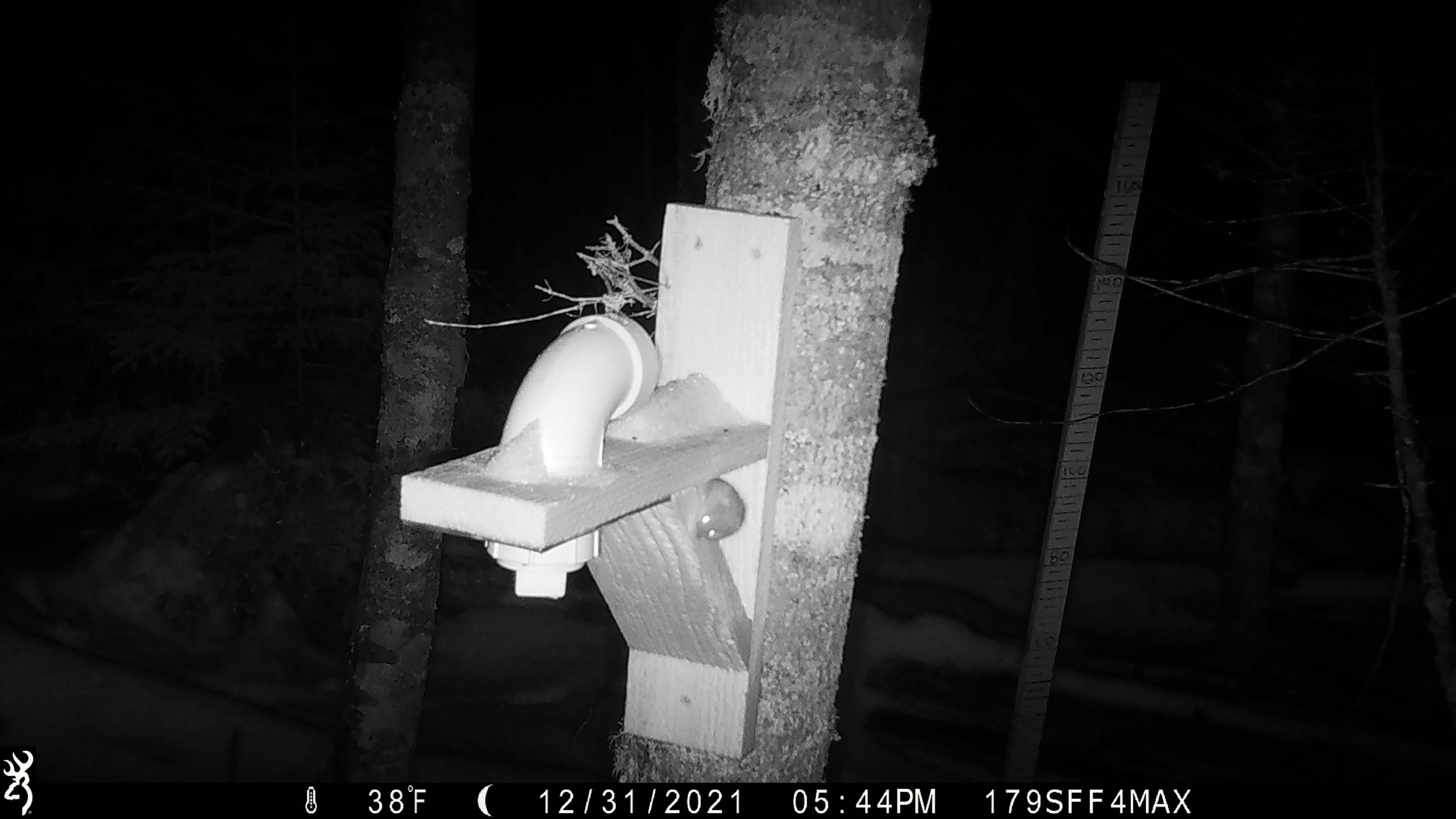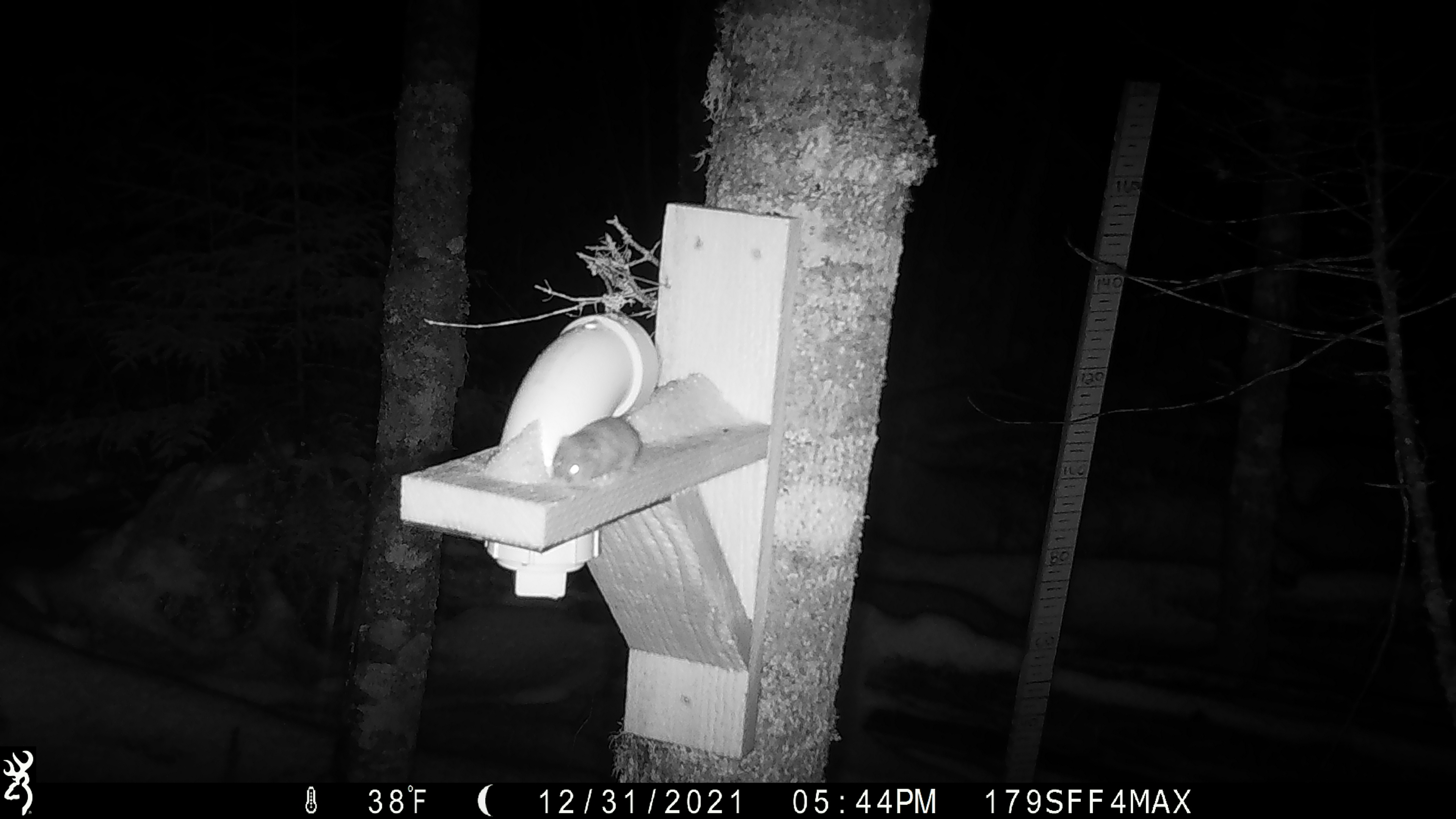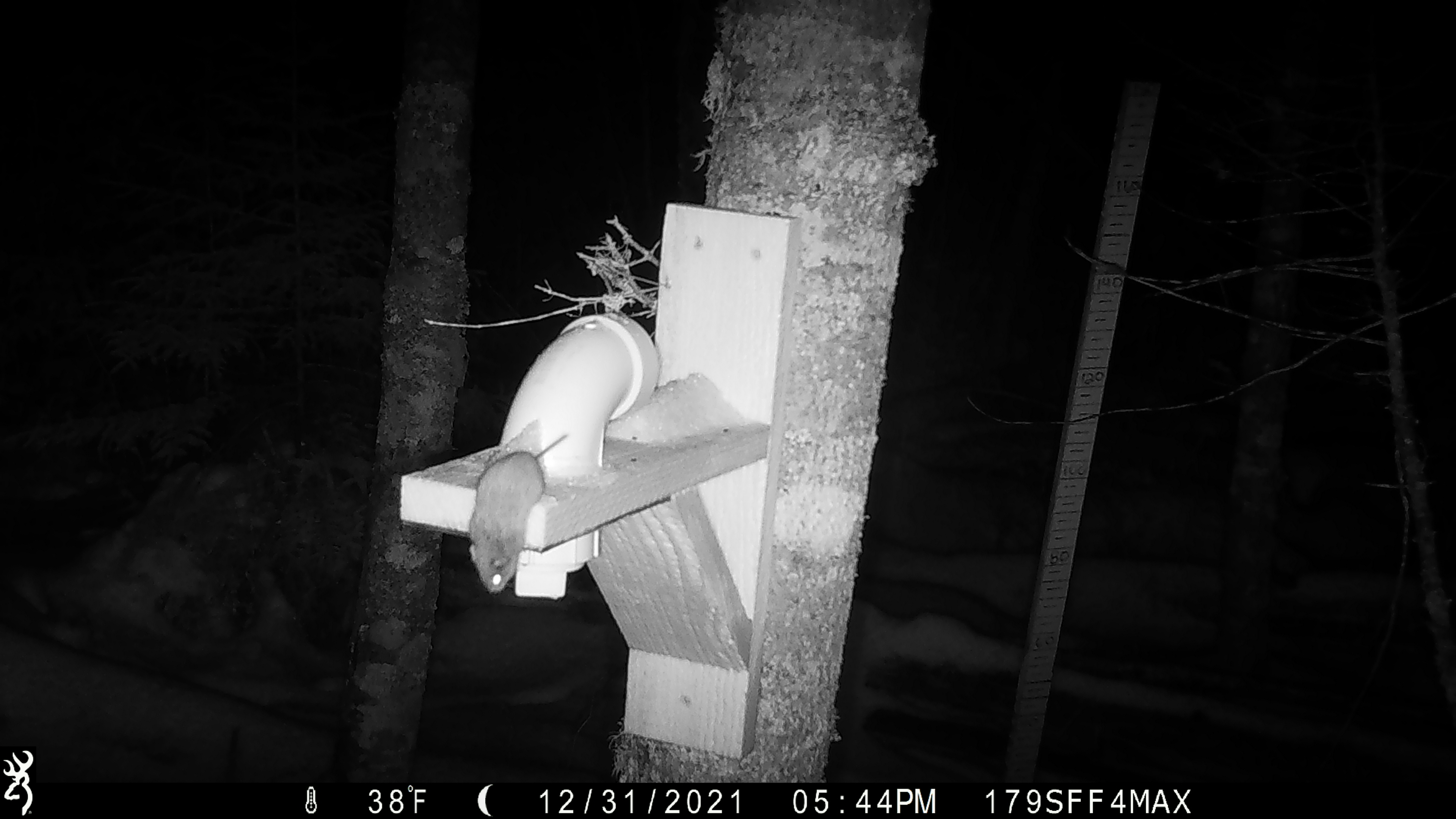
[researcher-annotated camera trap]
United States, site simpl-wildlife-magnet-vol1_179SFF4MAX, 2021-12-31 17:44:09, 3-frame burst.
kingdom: Animalia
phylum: Chordata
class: Mammalia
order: Rodentia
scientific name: Rodentia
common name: mouse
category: mouse sp.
Mouse sp. (mouse) (Rodentia).